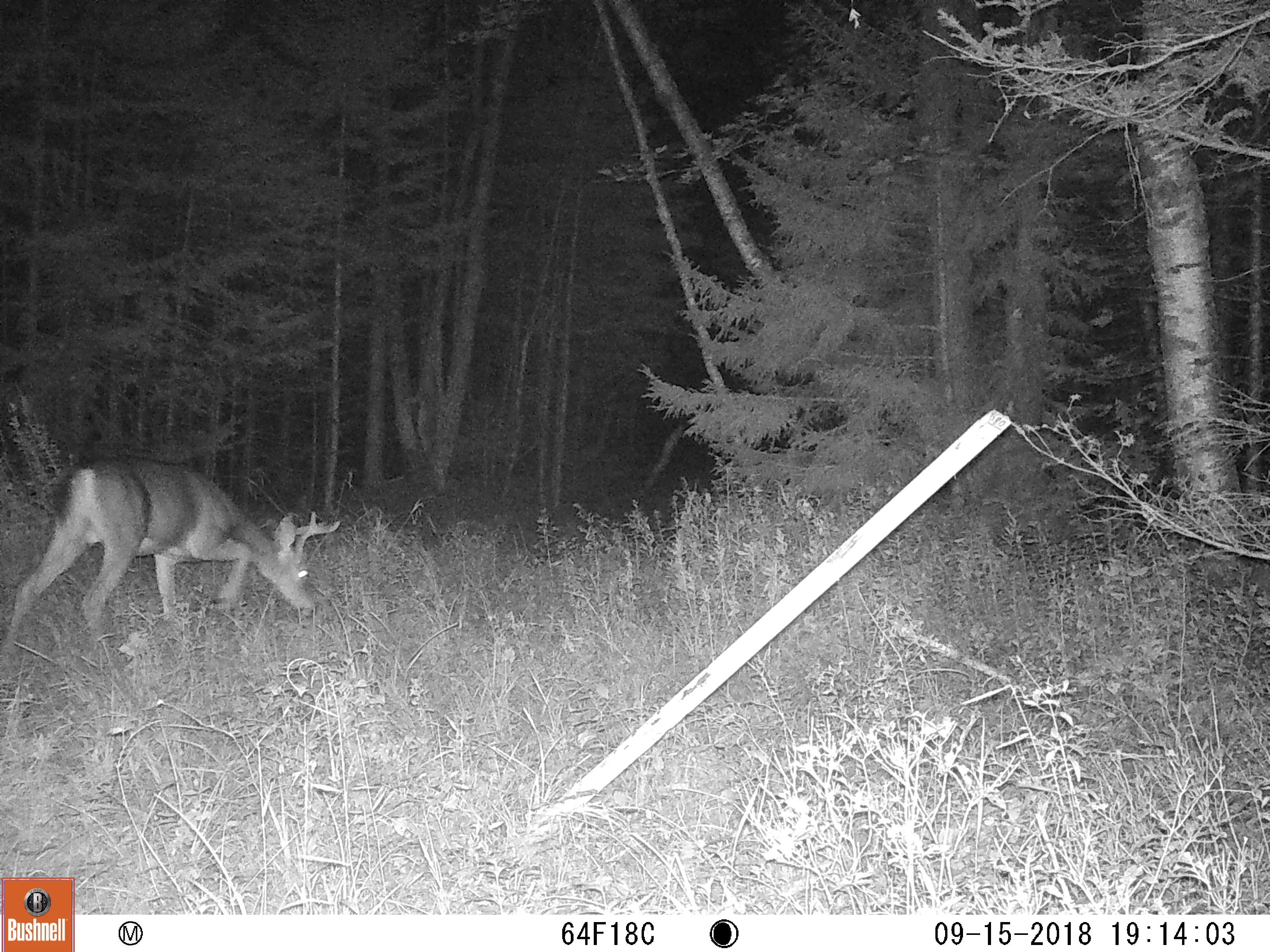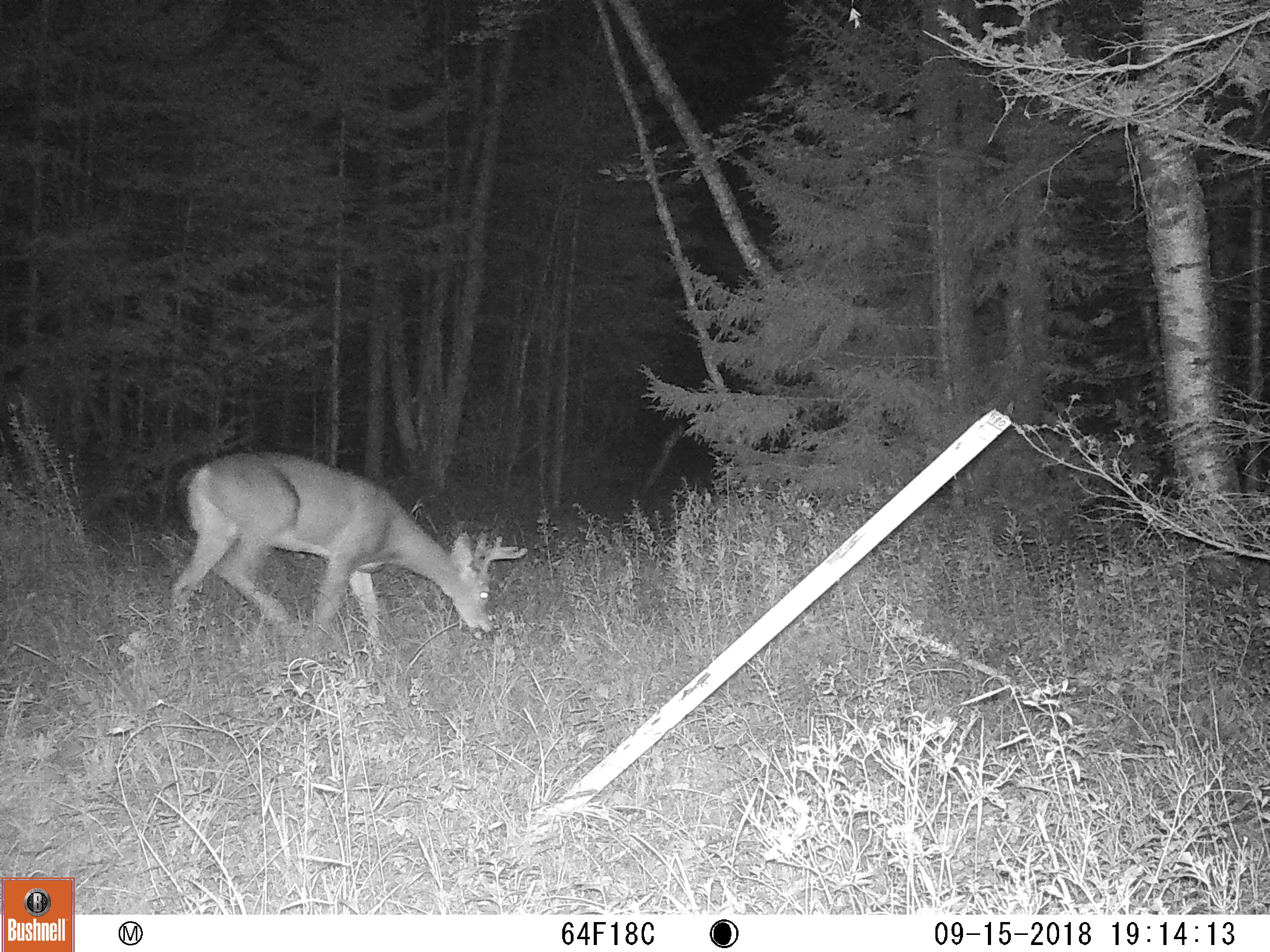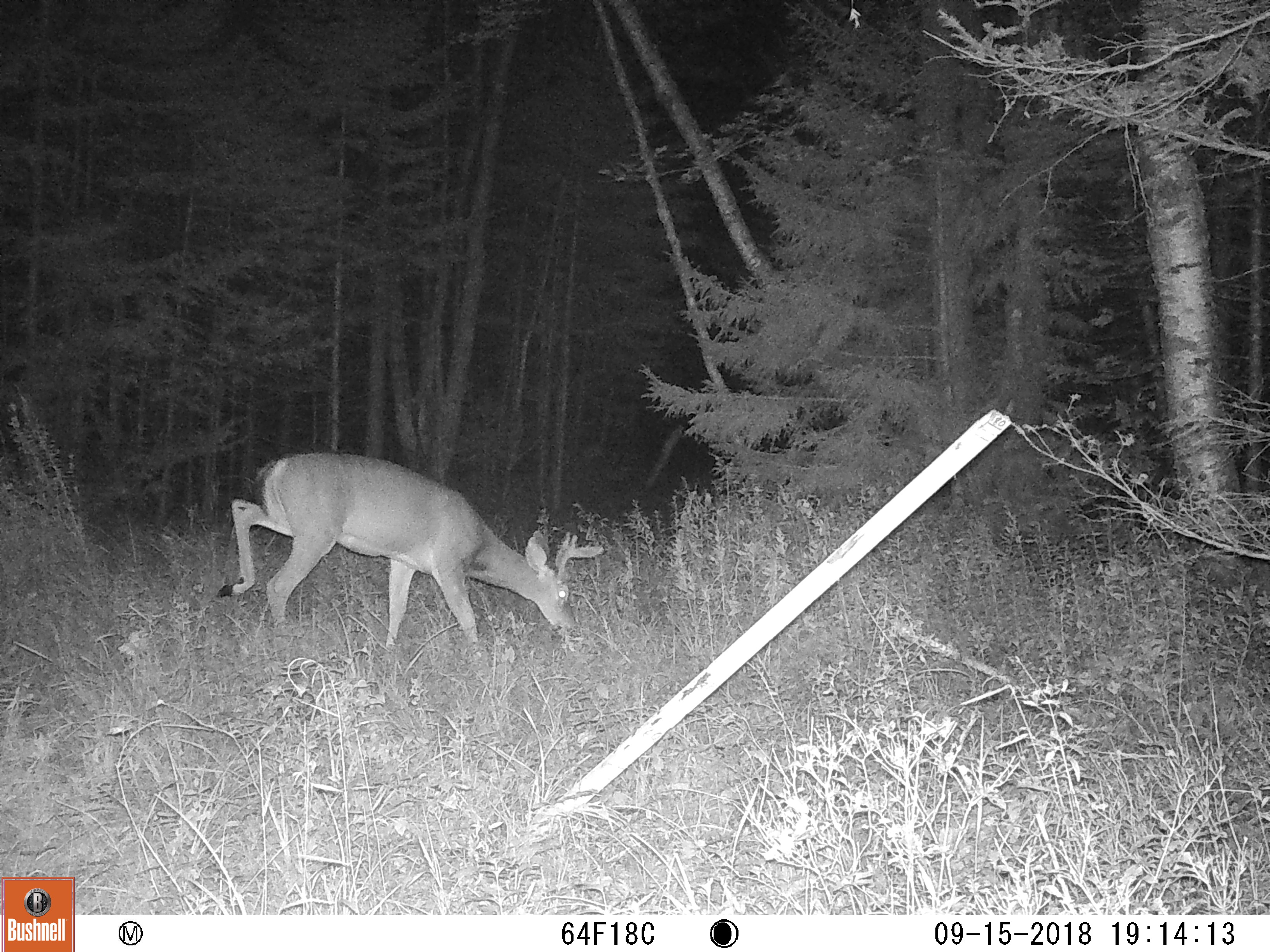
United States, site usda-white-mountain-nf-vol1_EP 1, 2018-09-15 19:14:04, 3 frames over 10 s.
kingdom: Animalia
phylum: Chordata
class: Mammalia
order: Artiodactyla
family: Cervidae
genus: Odocoileus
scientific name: Odocoileus virginianus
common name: white-tailed deer